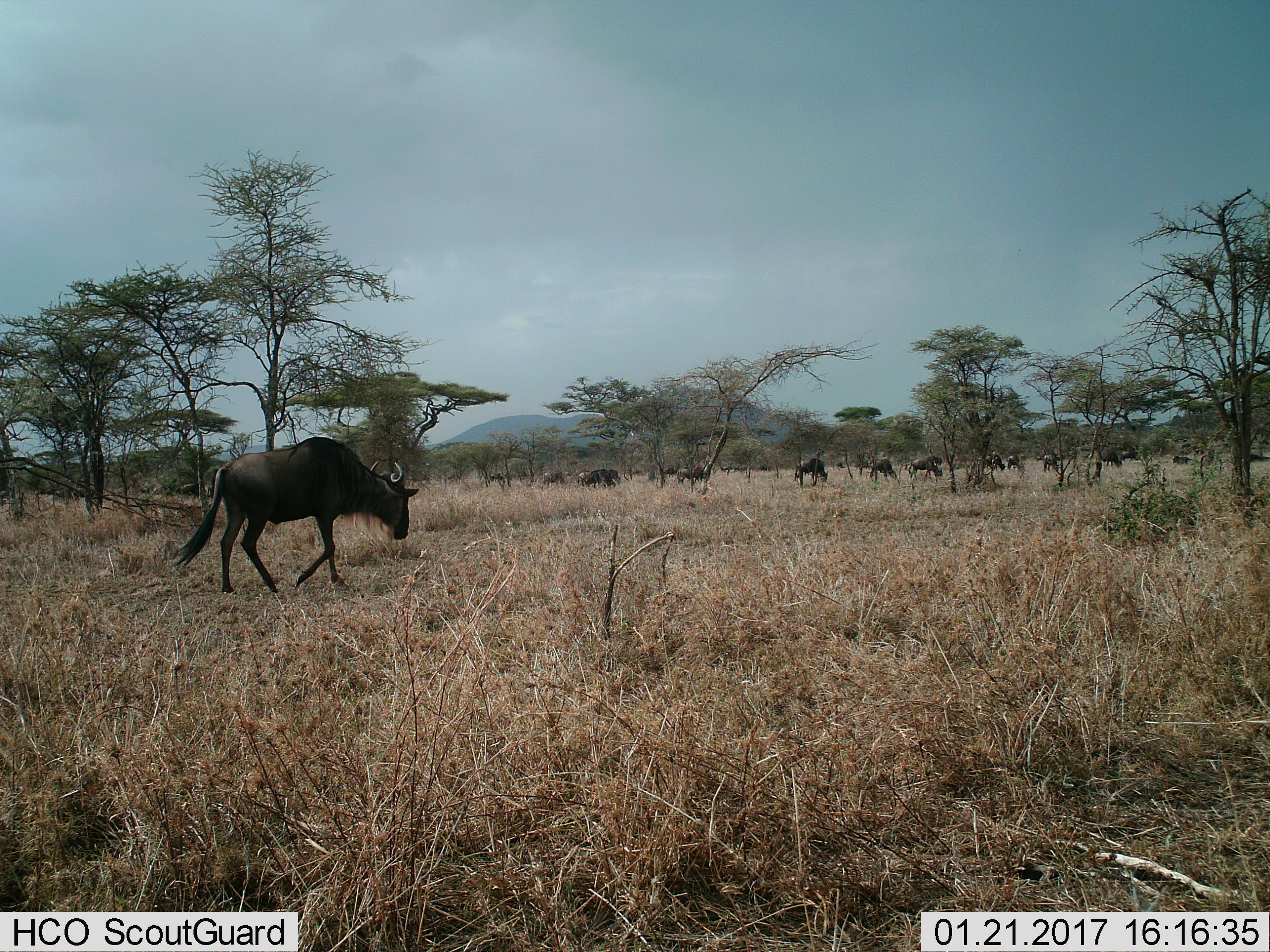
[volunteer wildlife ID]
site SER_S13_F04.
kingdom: Animalia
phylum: Chordata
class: Mammalia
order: Artiodactyla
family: Bovidae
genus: Connochaetes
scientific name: Connochaetes taurinus taurinus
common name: blue wildebeest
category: wildebeestblue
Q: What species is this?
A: Wildebeestblue (blue wildebeest) (Connochaetes taurinus taurinus).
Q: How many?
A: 11-50.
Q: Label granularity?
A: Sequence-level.